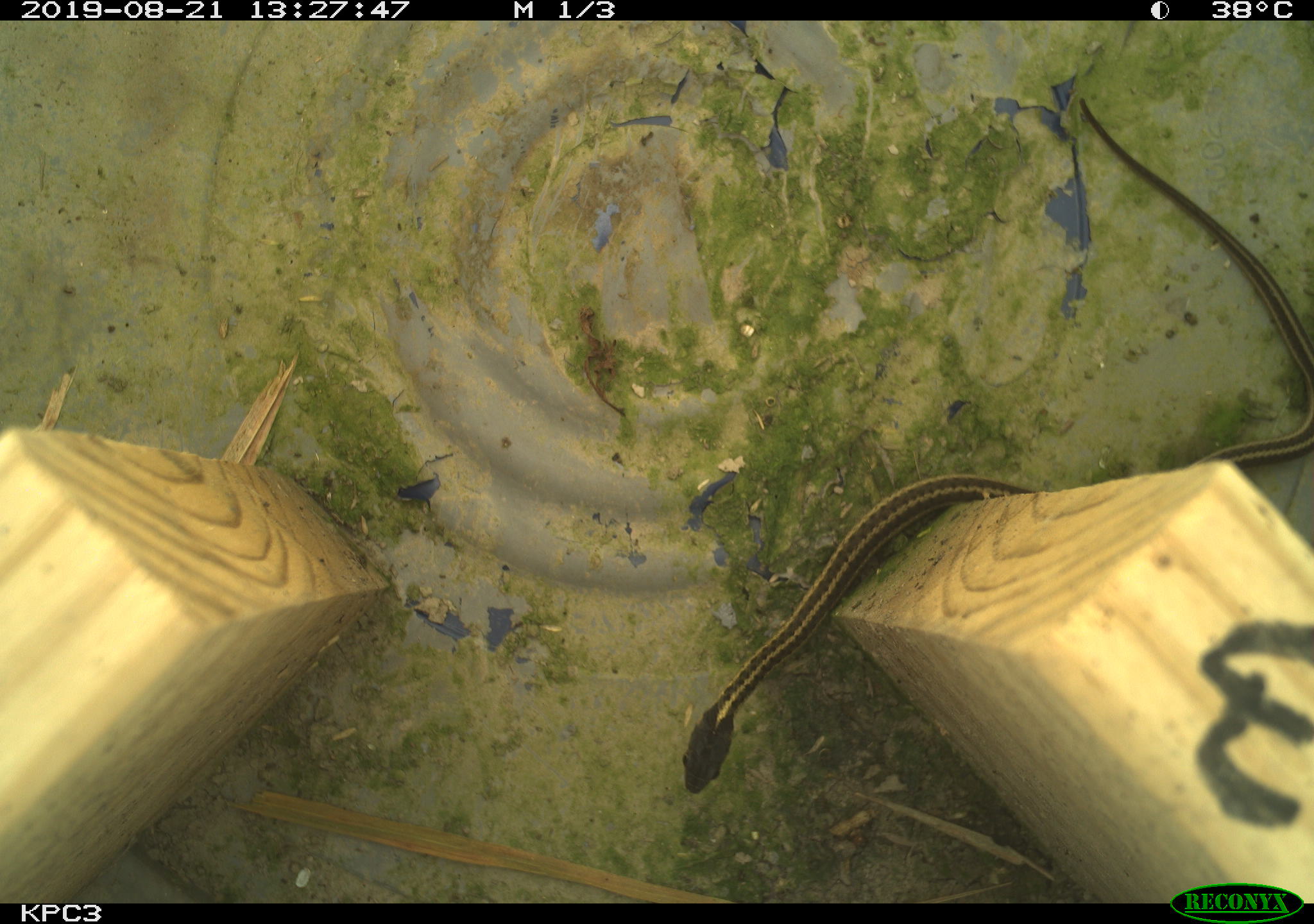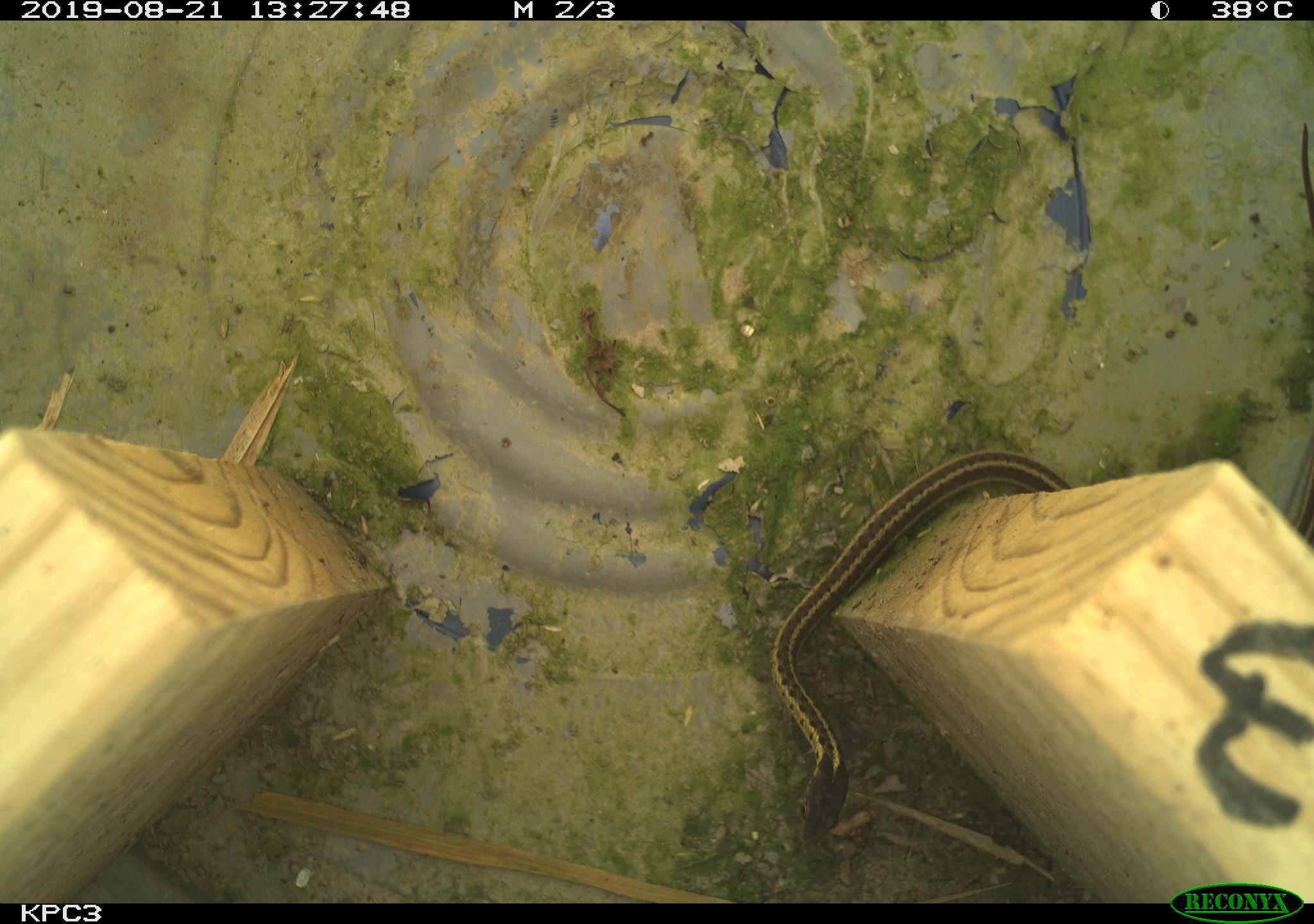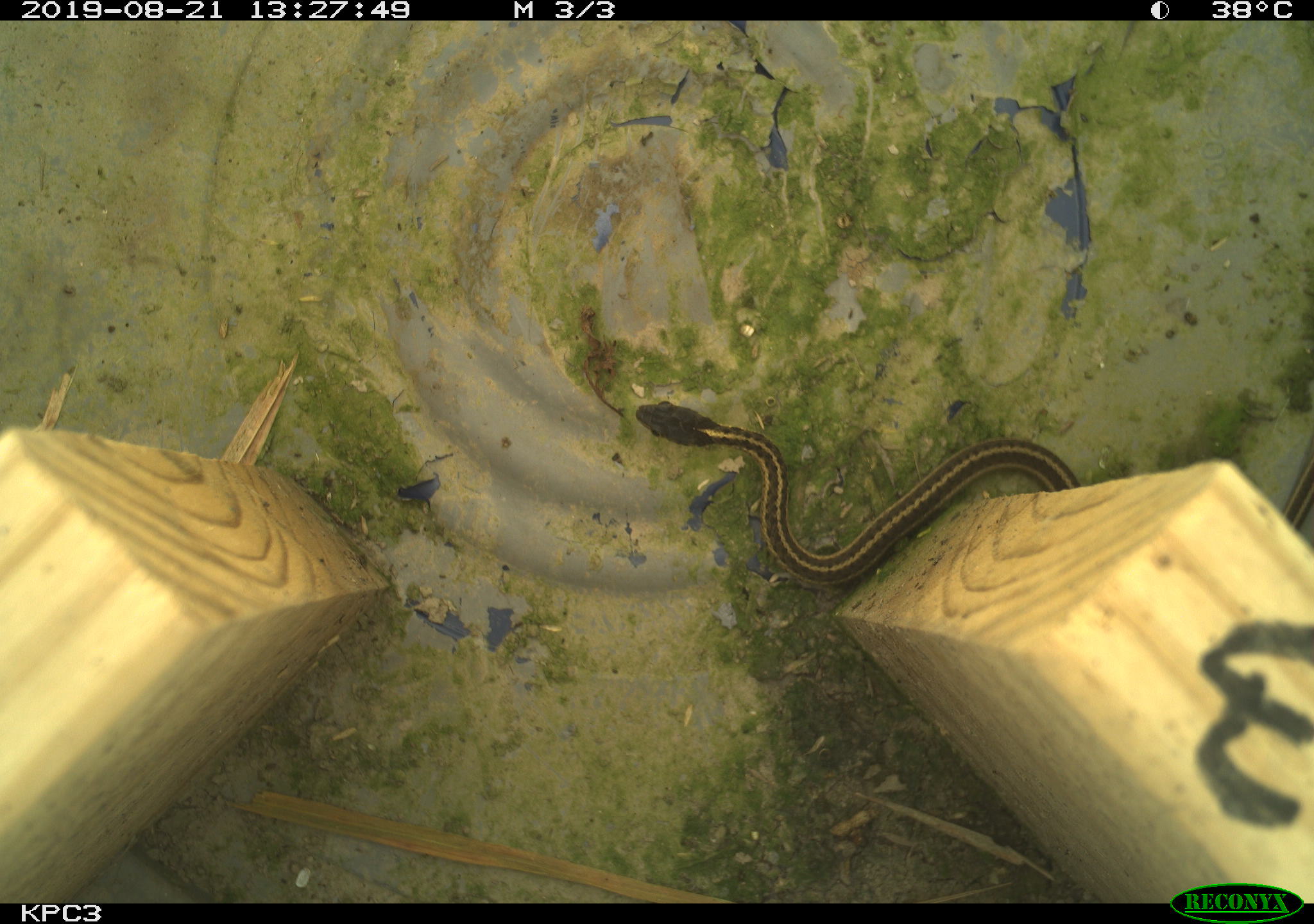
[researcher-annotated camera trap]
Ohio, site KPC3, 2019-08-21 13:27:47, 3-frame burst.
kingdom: Animalia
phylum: Chordata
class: Reptilia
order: Squamata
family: Colubridae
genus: Thamnophis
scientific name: Thamnophis sirtalis sirtalis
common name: eastern gartersnake